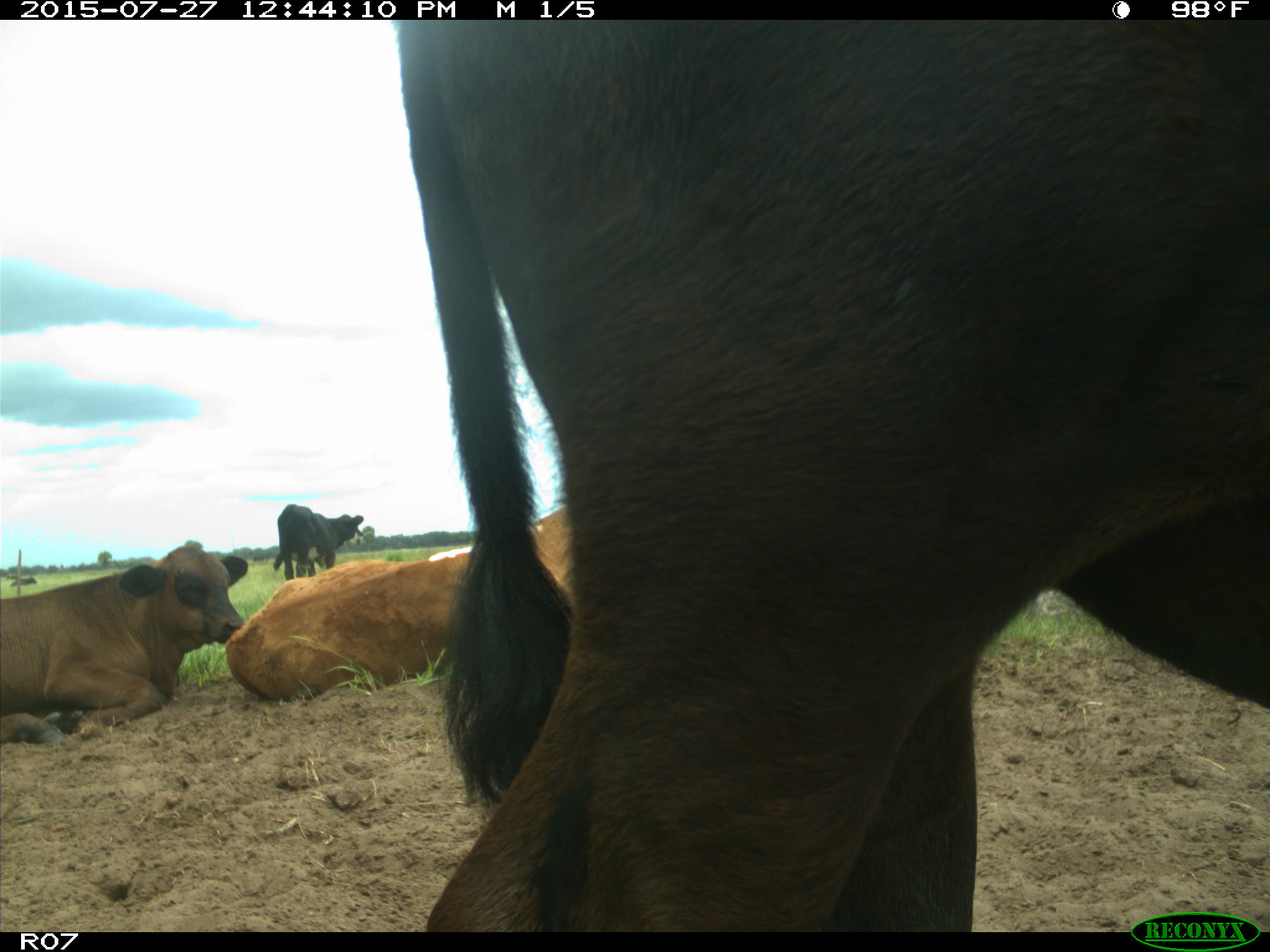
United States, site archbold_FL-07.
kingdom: Animalia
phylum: Chordata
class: Mammalia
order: Artiodactyla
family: Bovidae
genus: Bos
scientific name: Bos taurus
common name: domestic cow